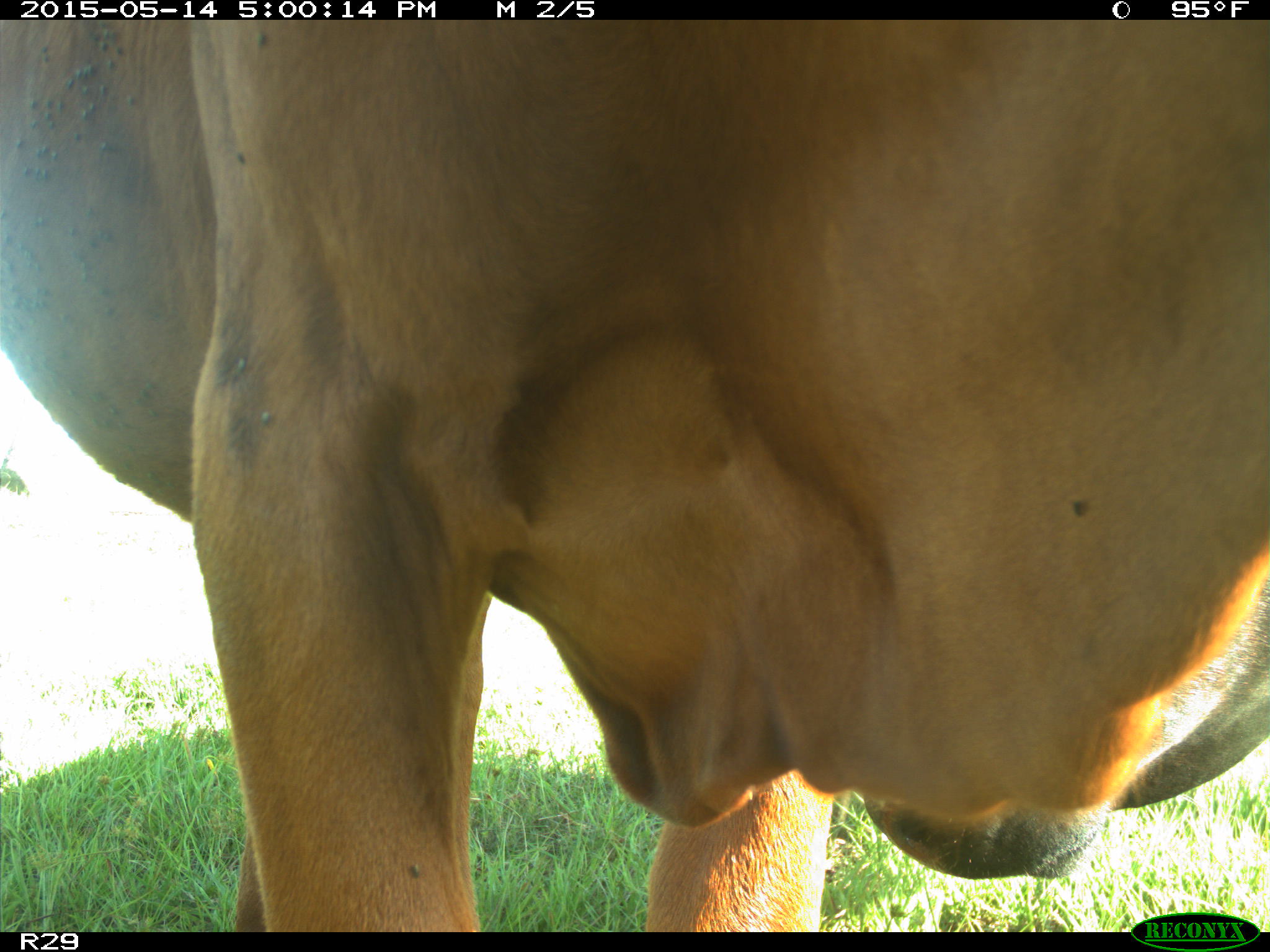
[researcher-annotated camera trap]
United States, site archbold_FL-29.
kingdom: Animalia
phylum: Chordata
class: Mammalia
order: Artiodactyla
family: Bovidae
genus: Bos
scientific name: Bos taurus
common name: domestic cow